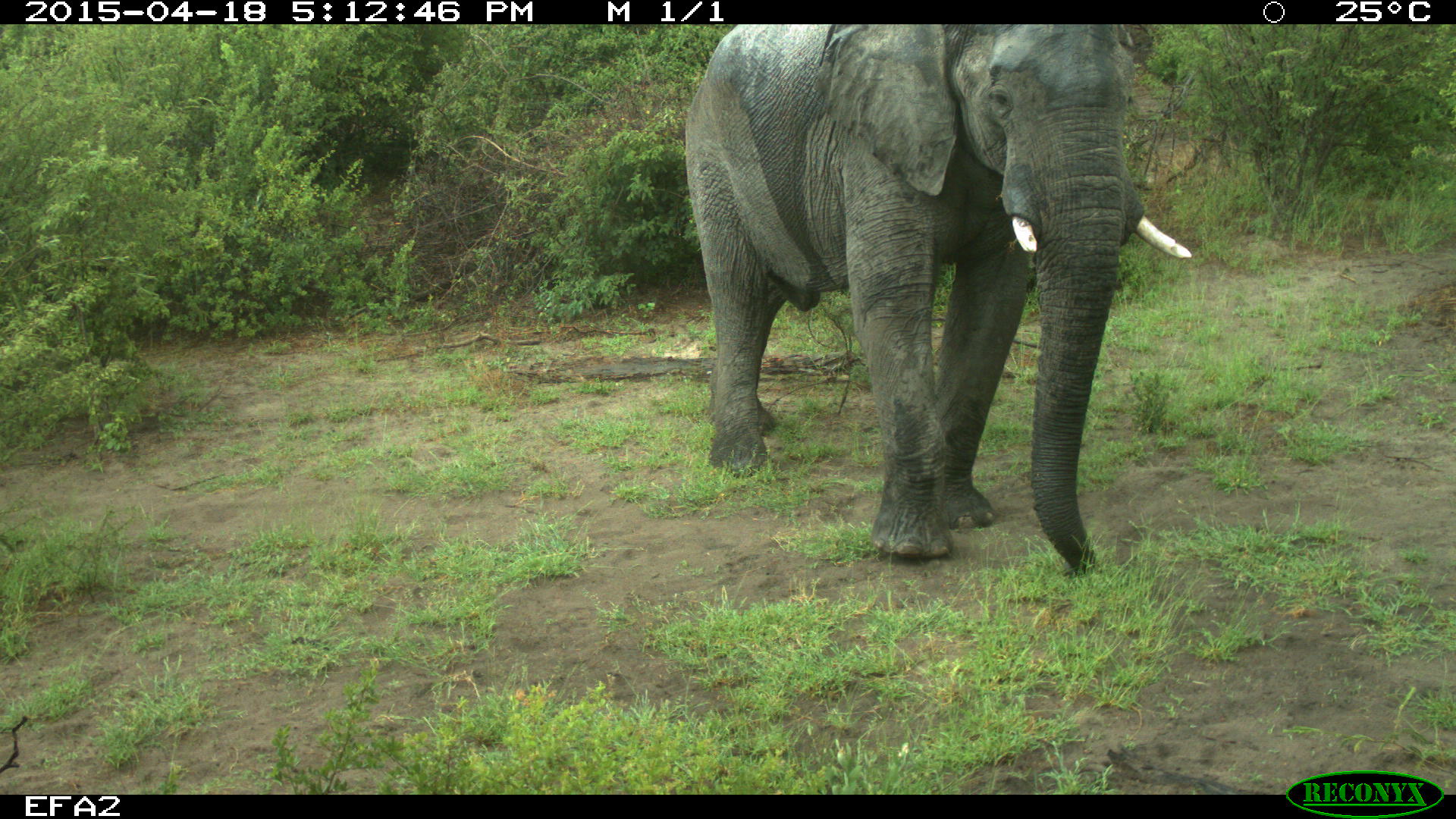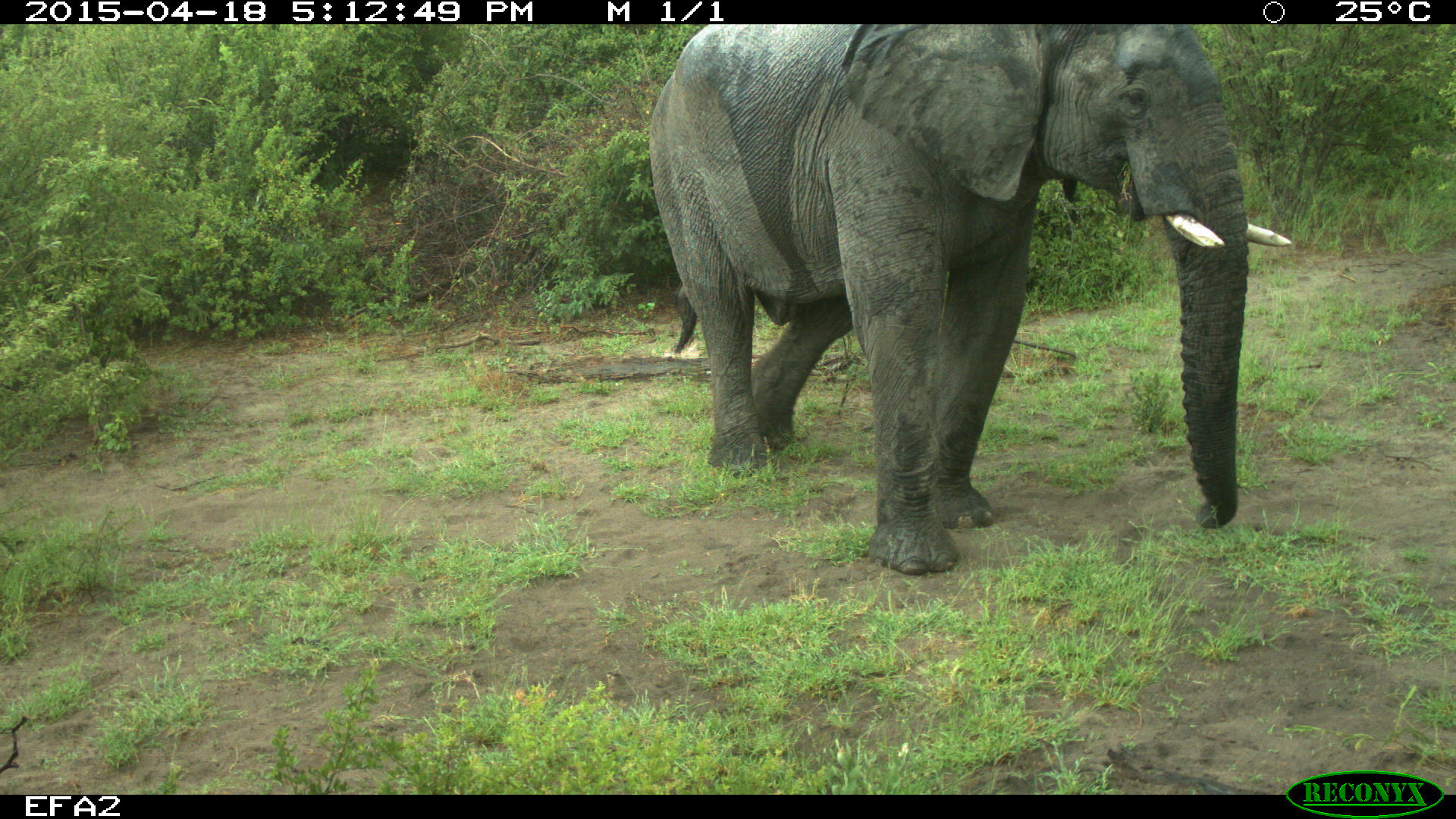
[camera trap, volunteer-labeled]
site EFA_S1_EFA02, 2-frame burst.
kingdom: Animalia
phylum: Chordata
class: Mammalia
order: Proboscidea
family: Elephantidae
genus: Loxodonta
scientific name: Loxodonta africana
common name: african bush elephant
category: elephant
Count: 1.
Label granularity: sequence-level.